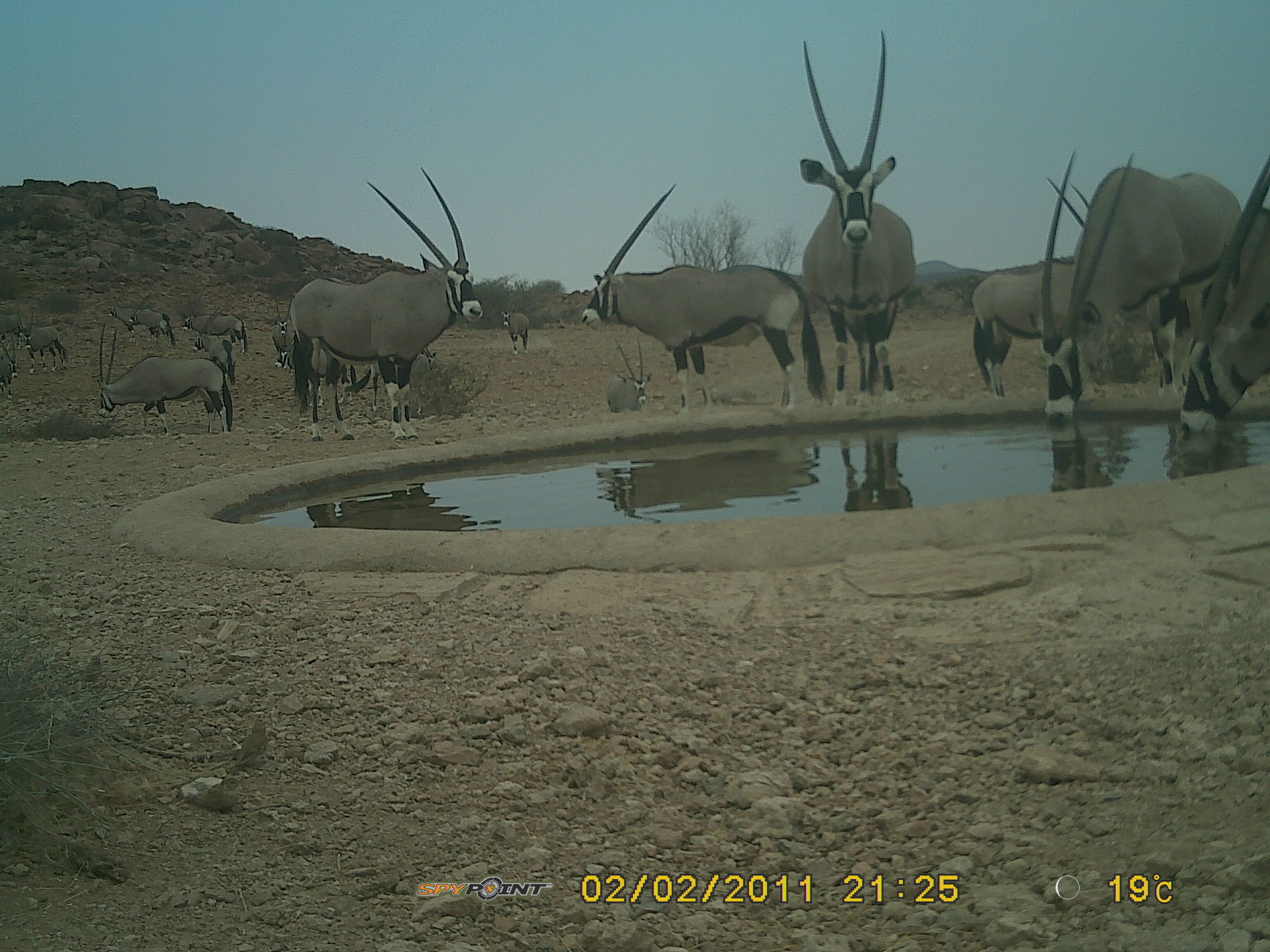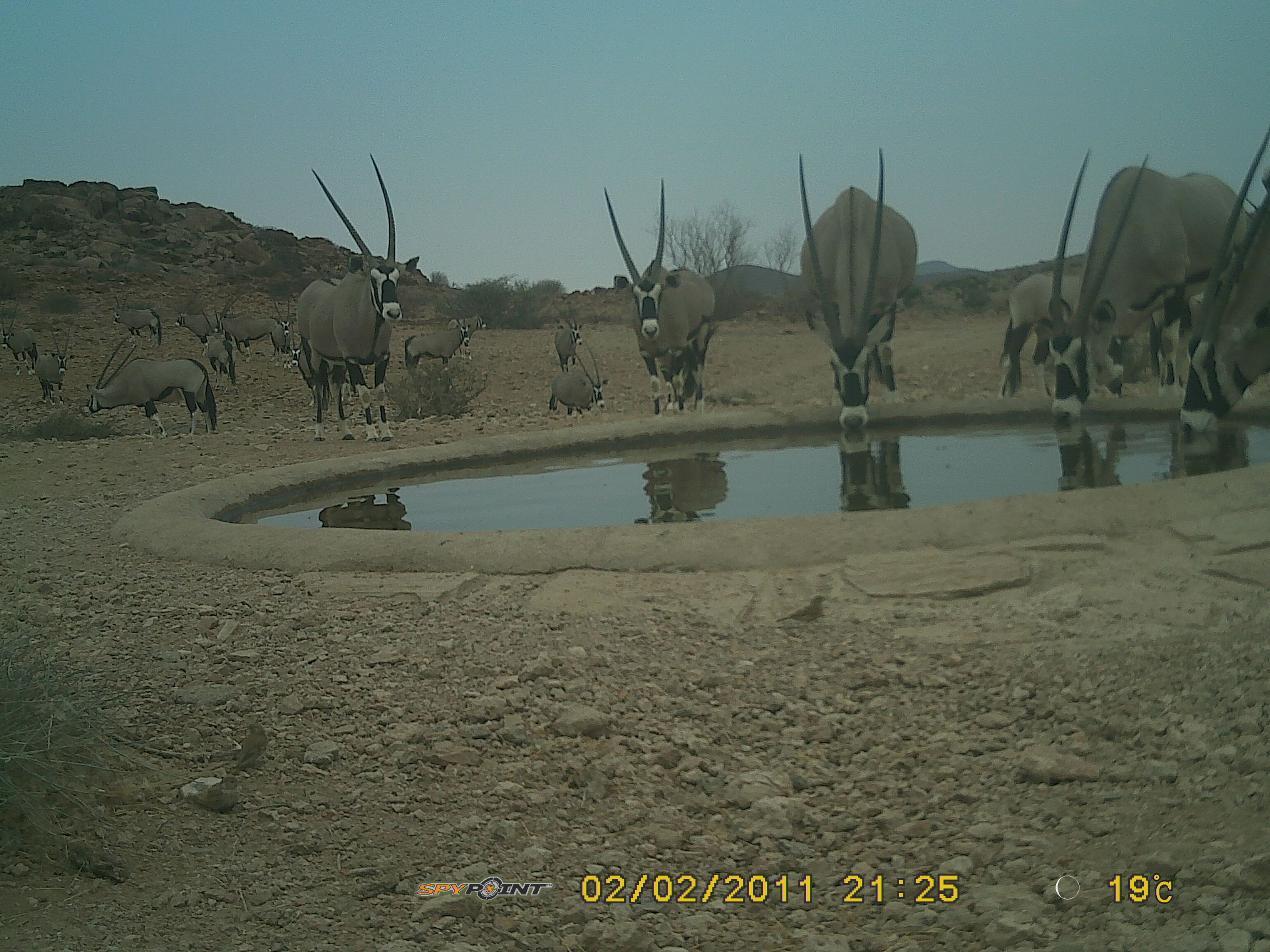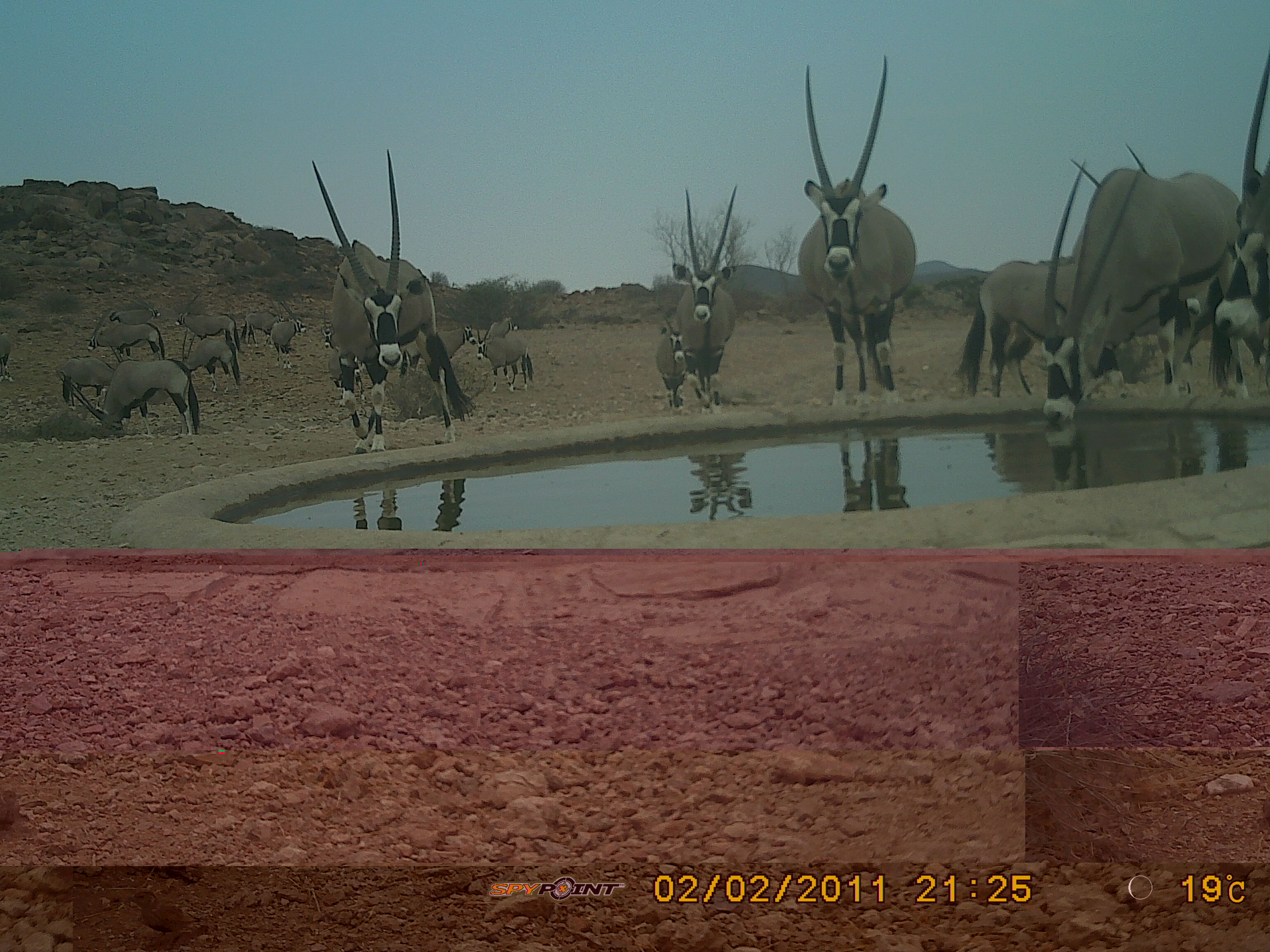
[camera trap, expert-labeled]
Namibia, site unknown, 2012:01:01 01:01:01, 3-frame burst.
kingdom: Animalia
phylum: Chordata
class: Mammalia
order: Artiodactyla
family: Bovidae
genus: Oryx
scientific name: Oryx gazella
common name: gemsbok